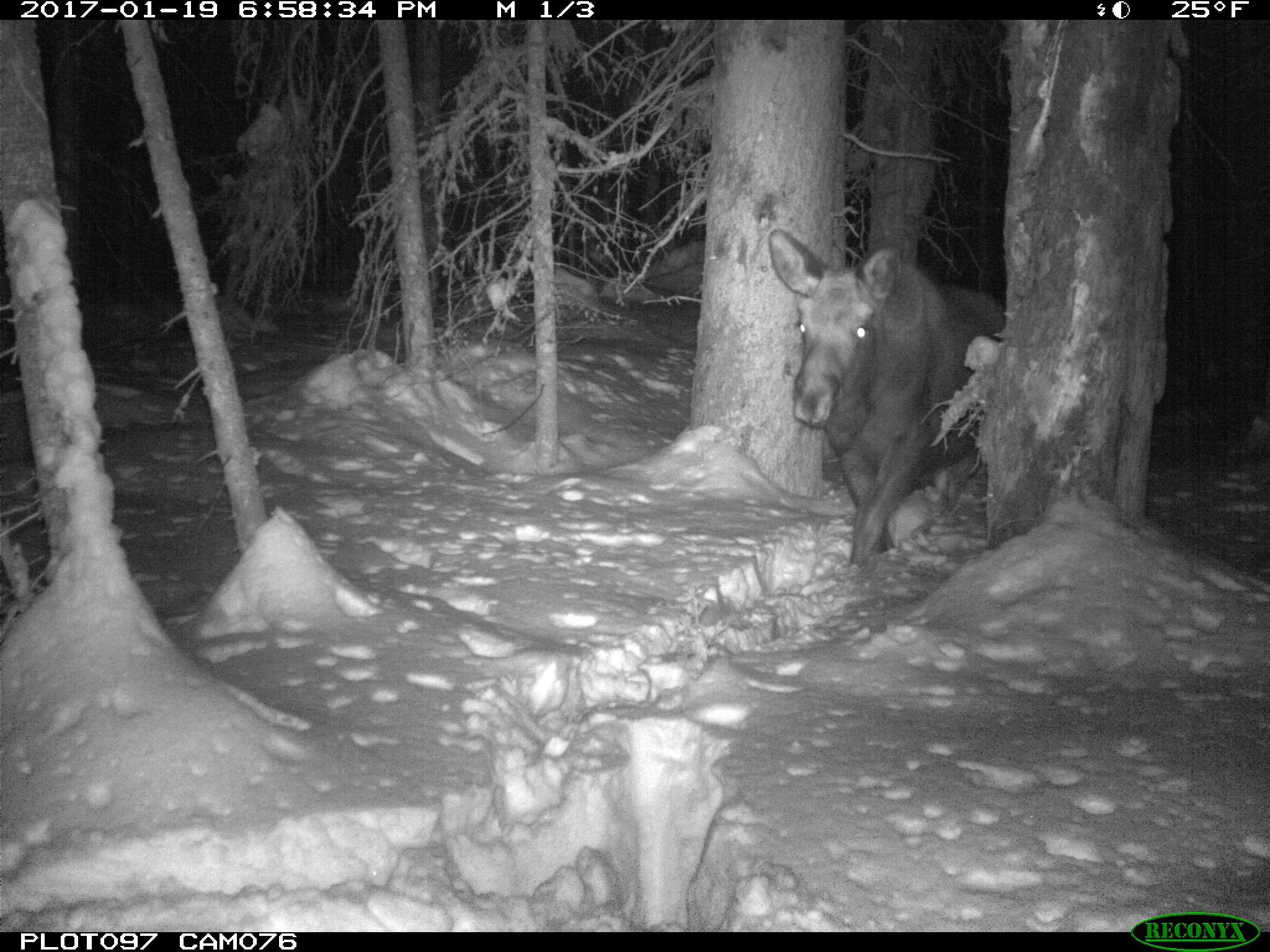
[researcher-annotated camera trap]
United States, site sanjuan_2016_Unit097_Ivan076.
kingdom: Animalia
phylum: Chordata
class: Mammalia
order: Artiodactyla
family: Cervidae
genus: Alces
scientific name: Alces alces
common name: moose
Alces alces (moose).